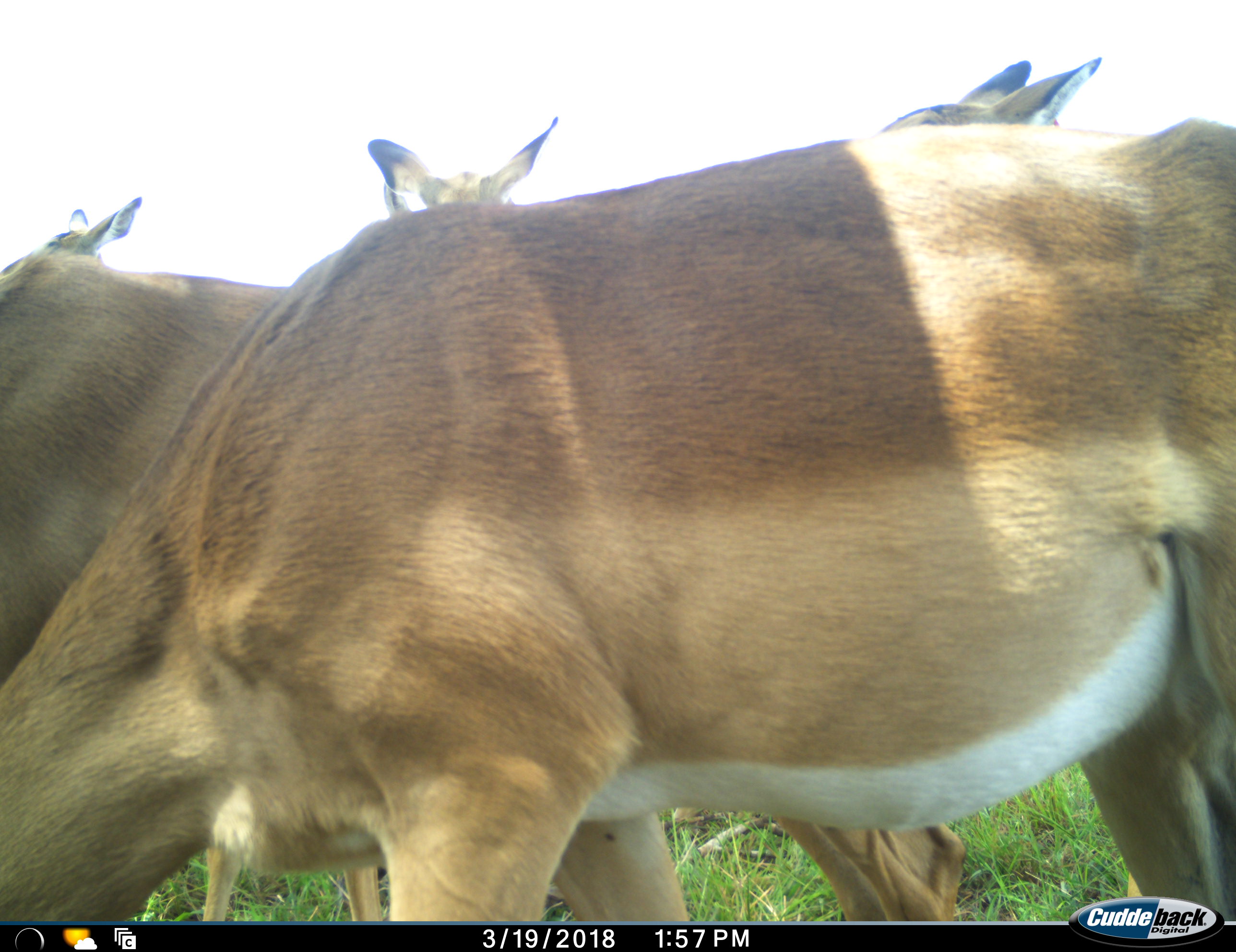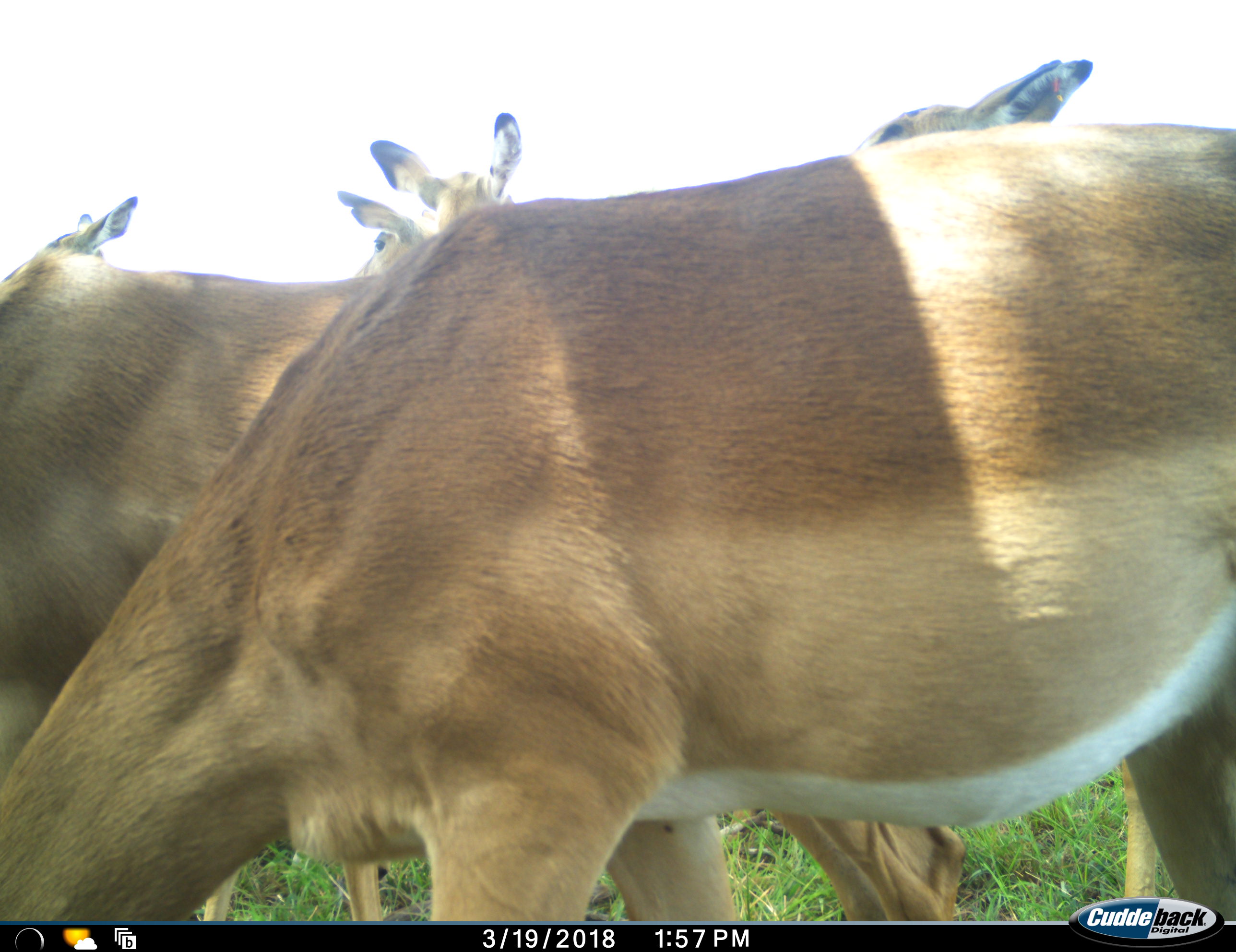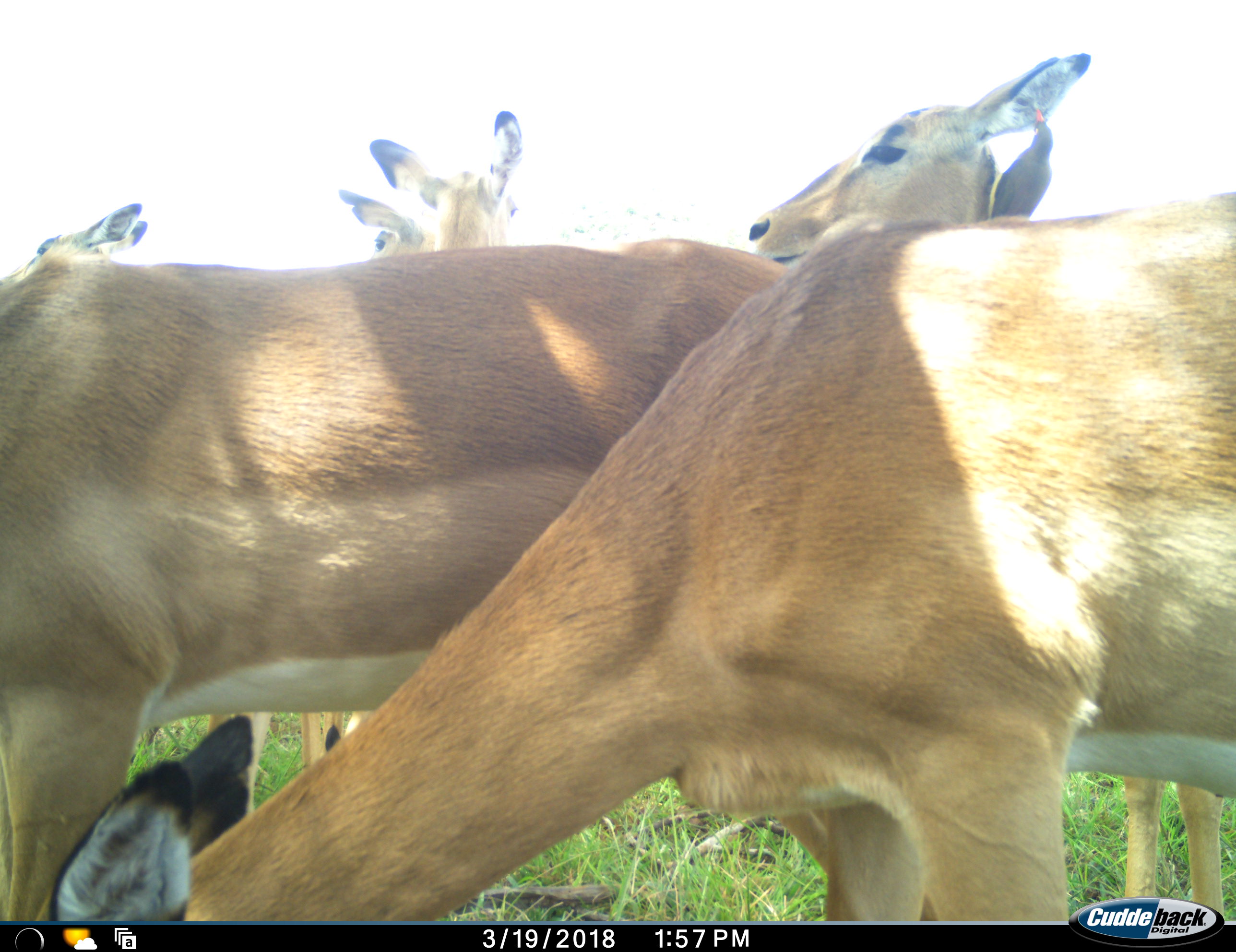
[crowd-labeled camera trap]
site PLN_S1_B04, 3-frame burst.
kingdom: Animalia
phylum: Chordata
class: Mammalia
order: Artiodactyla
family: Bovidae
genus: Aepyceros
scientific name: Aepyceros melampus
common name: impala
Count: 6.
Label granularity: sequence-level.